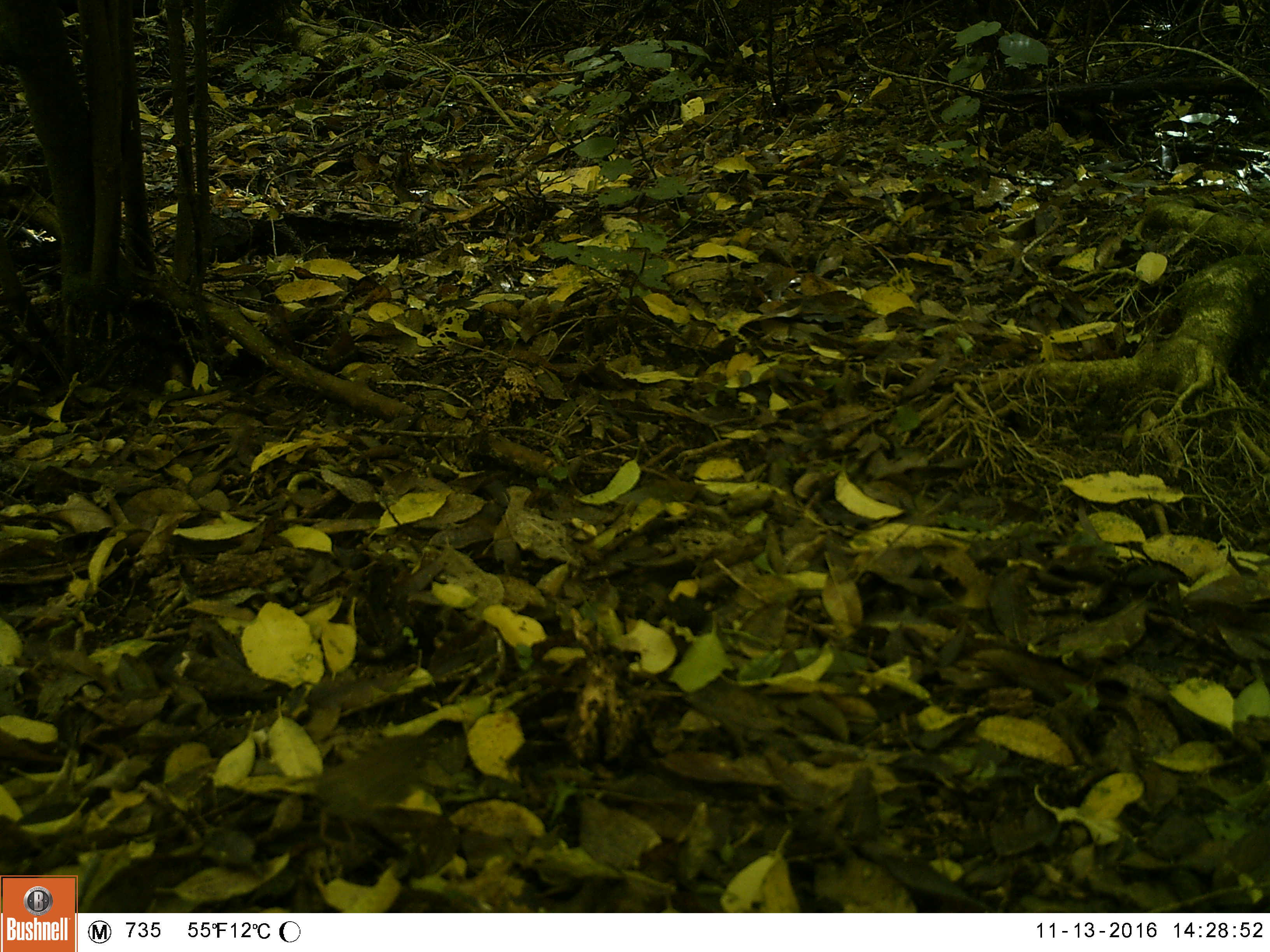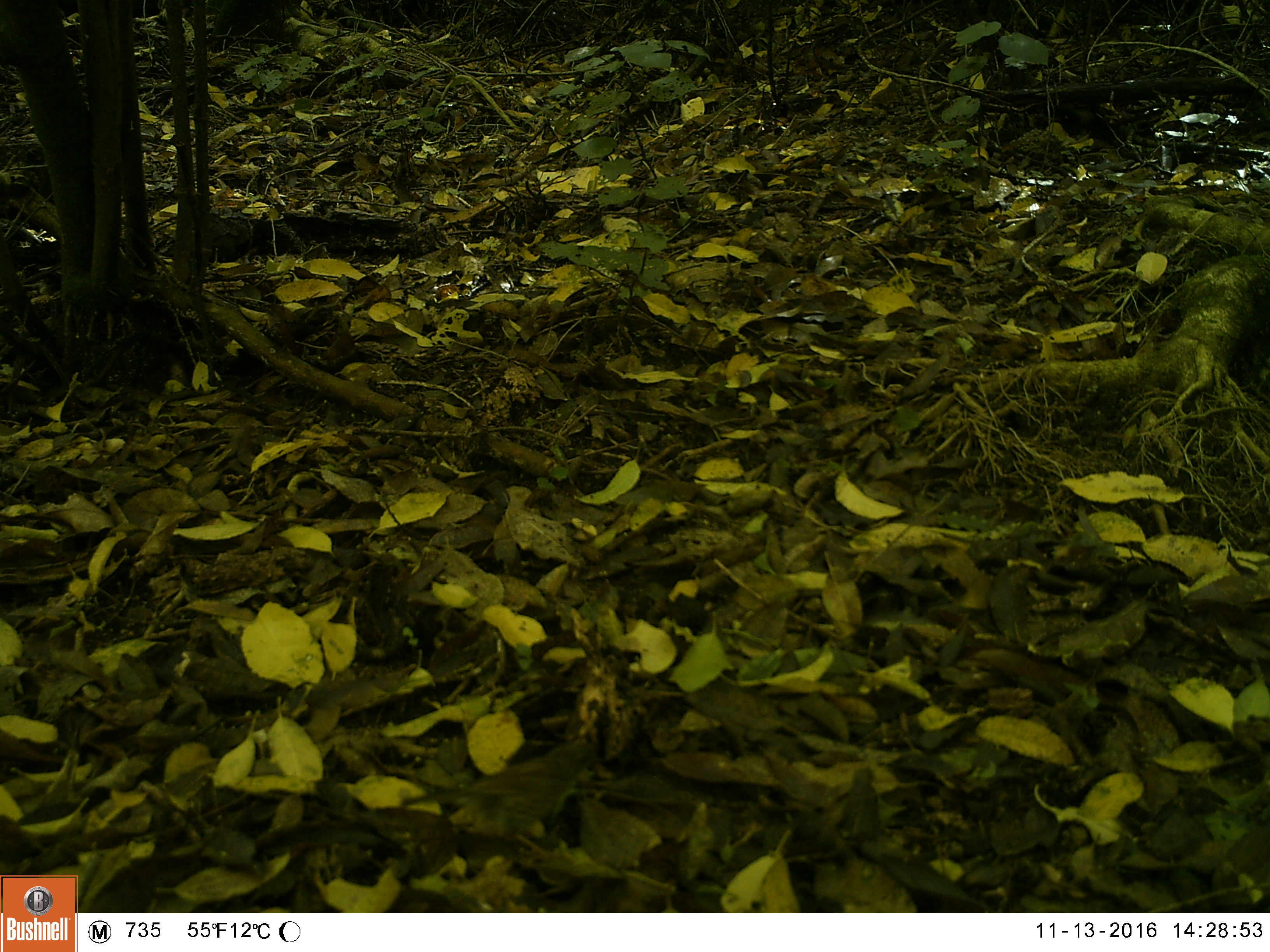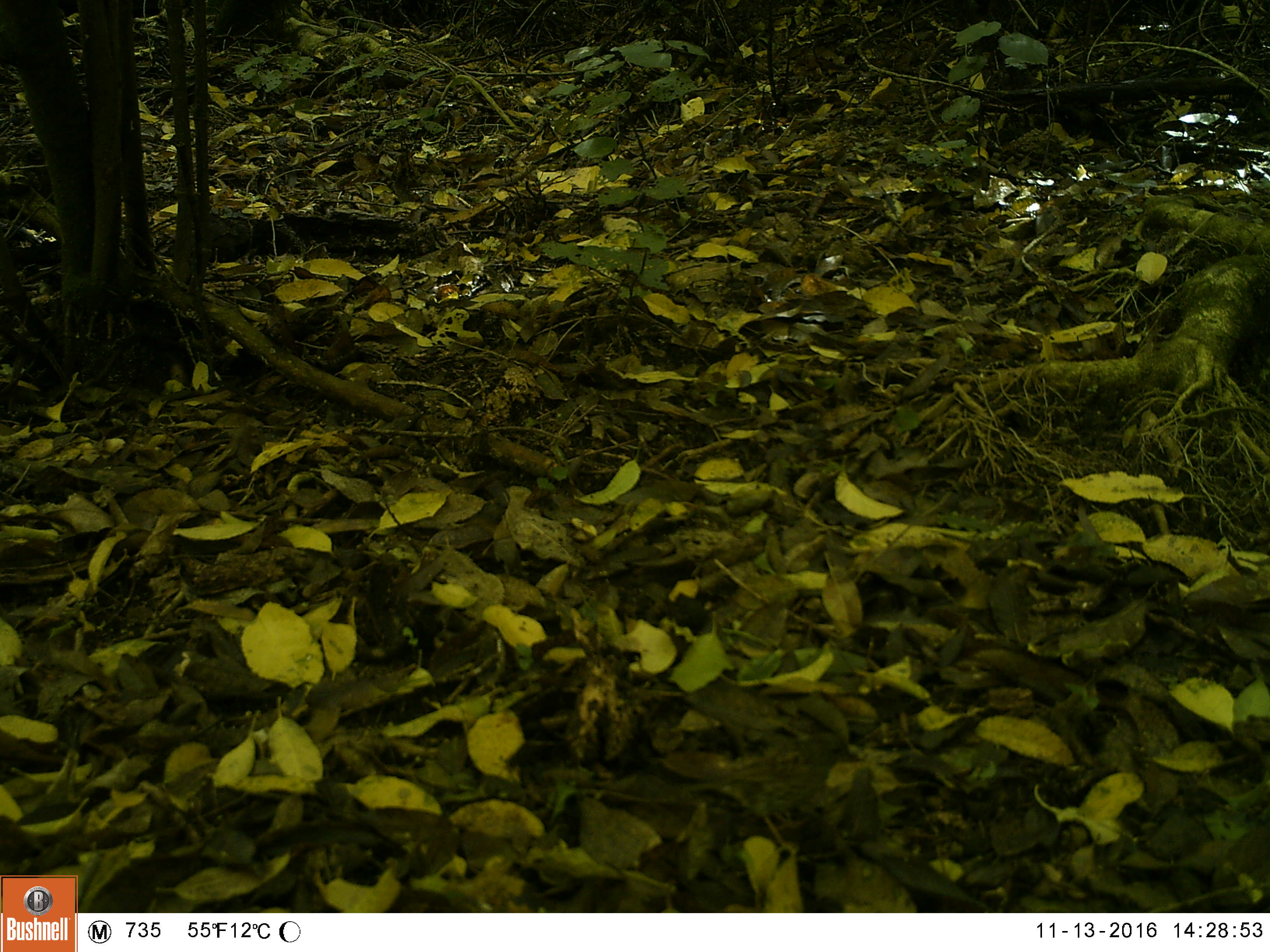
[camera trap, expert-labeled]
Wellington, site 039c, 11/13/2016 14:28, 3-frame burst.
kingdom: Animalia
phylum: Chordata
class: Aves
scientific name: Aves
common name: bird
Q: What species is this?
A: Bird (Aves).